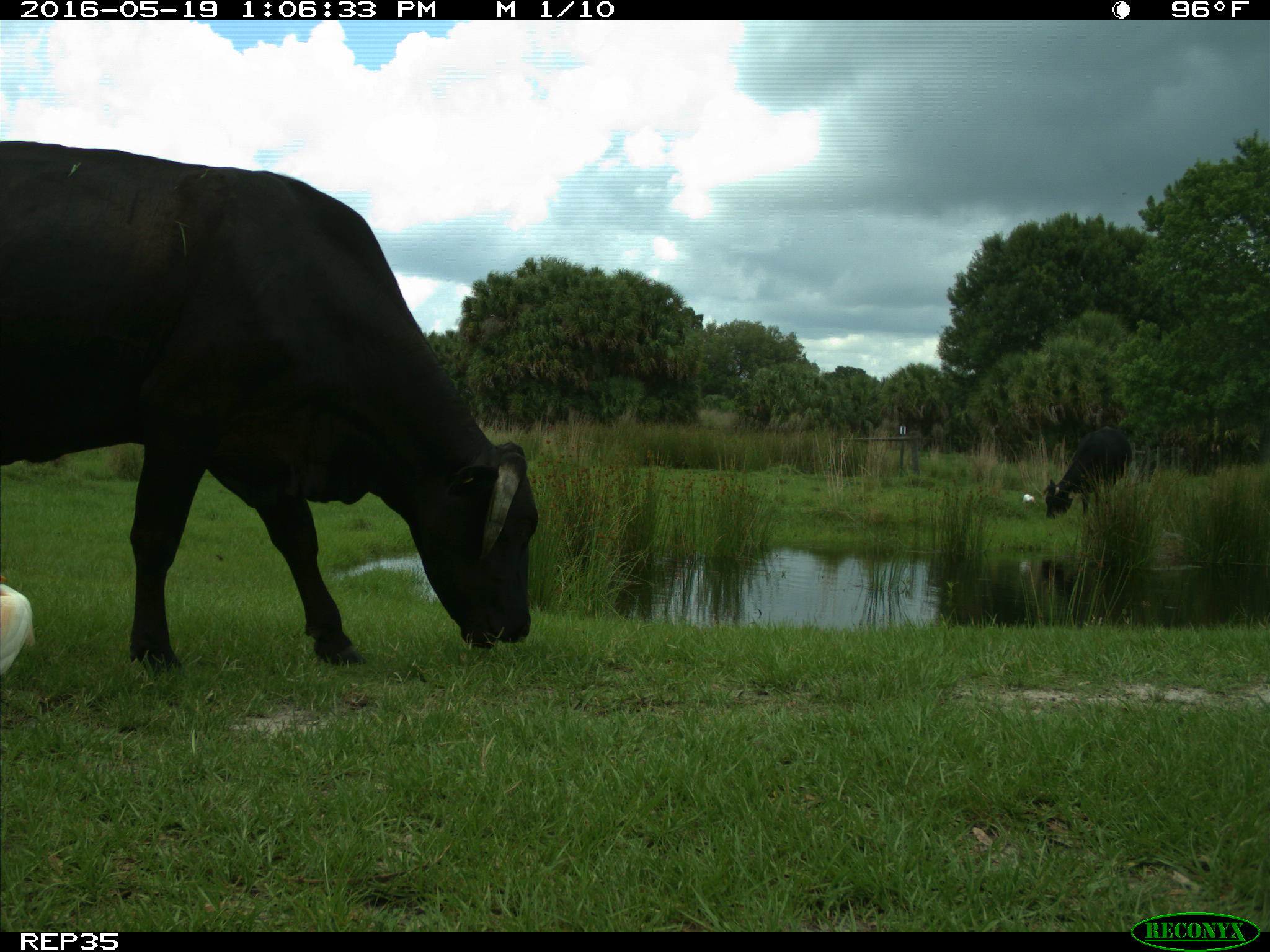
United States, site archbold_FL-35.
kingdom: Animalia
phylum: Chordata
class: Mammalia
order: Artiodactyla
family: Bovidae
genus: Bos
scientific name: Bos taurus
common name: domestic cow